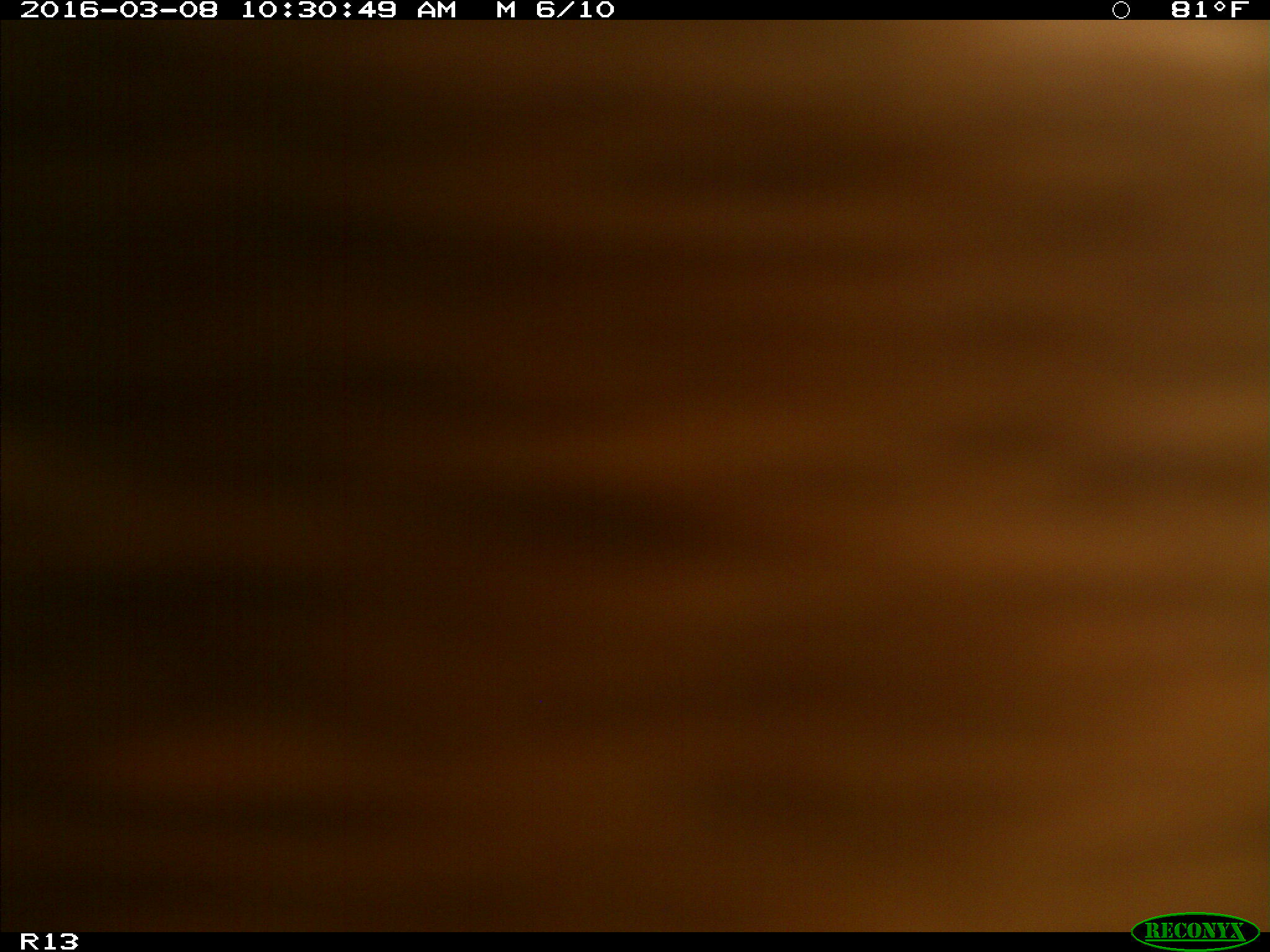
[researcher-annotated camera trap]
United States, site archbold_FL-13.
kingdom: Animalia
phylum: Chordata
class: Mammalia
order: Artiodactyla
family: Bovidae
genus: Bos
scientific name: Bos taurus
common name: domestic cow